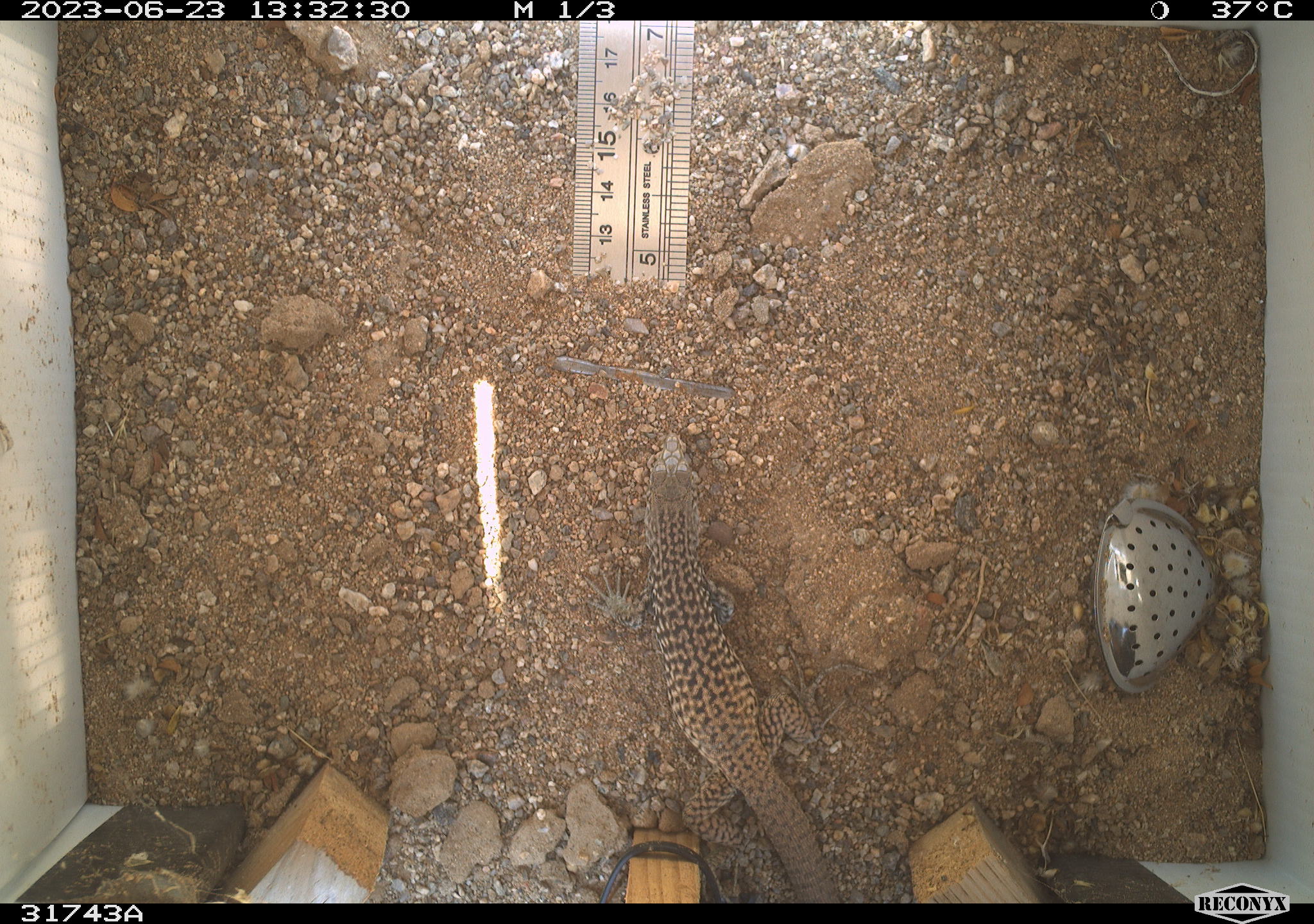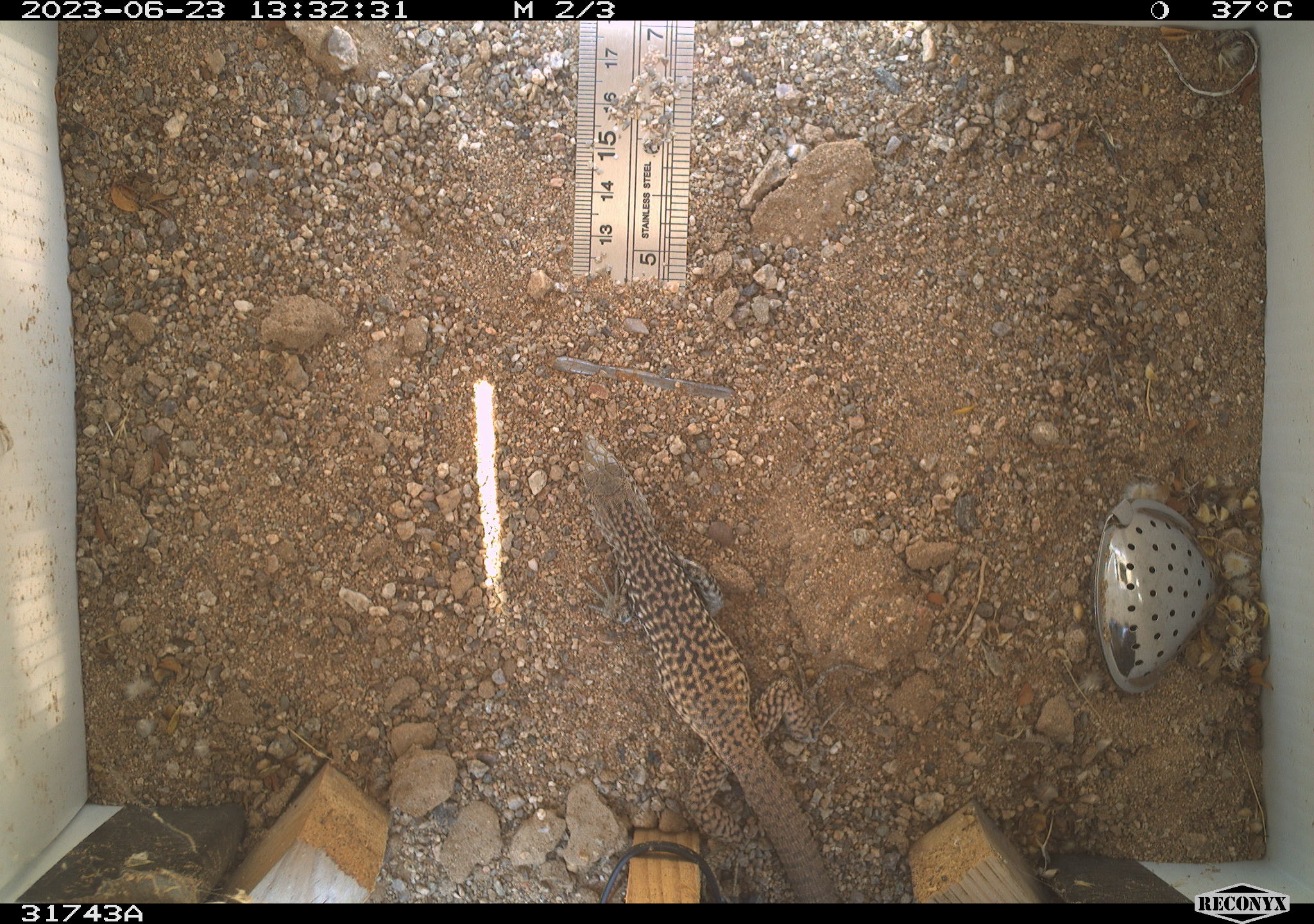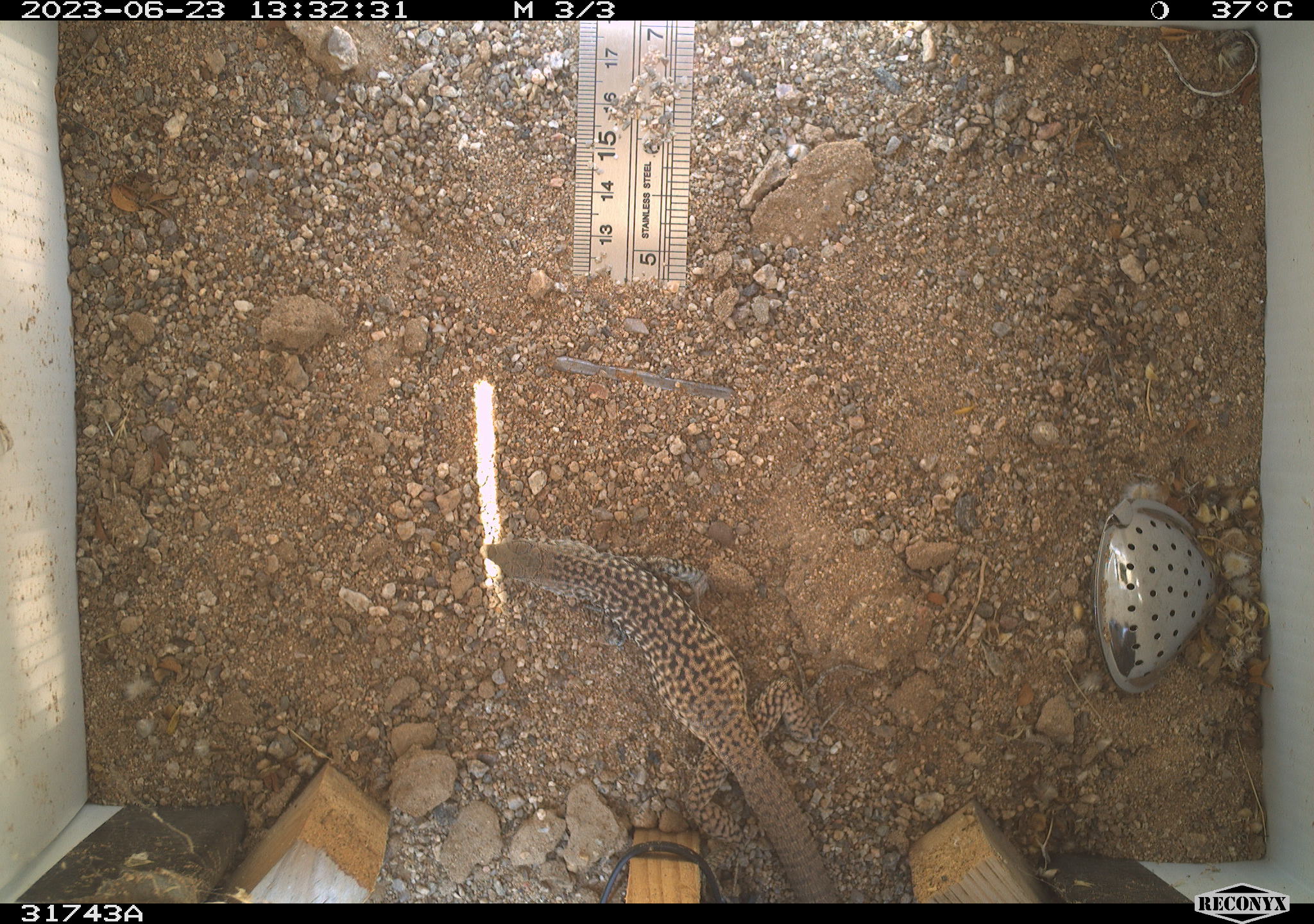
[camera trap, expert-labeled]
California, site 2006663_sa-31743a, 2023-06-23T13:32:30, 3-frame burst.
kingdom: Animalia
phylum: Chordata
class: Reptilia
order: Squamata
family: Teiidae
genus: Aspidoscelis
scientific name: Aspidoscelis tigris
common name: western whiptail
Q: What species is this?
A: Western whiptail (Aspidoscelis tigris).